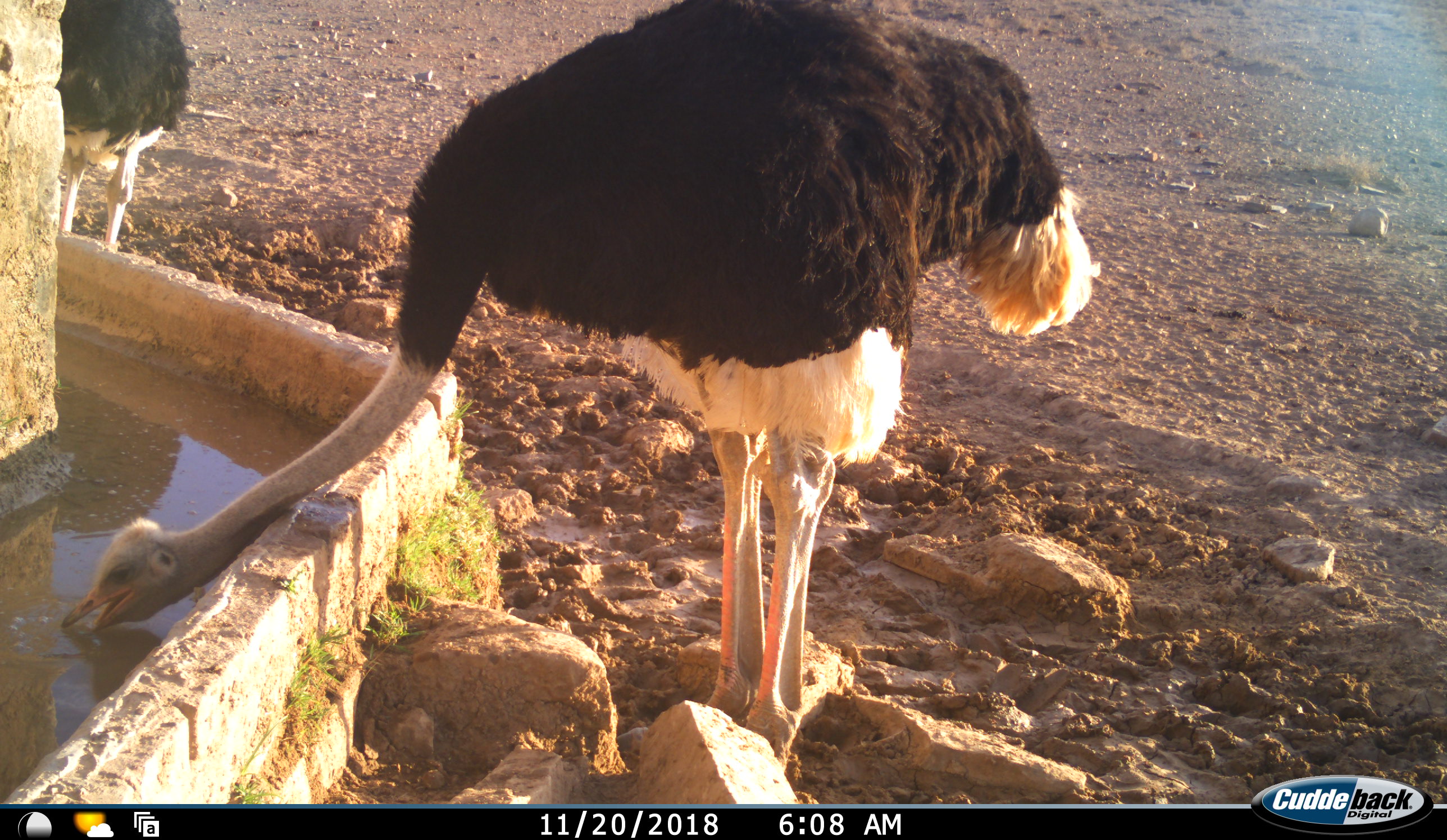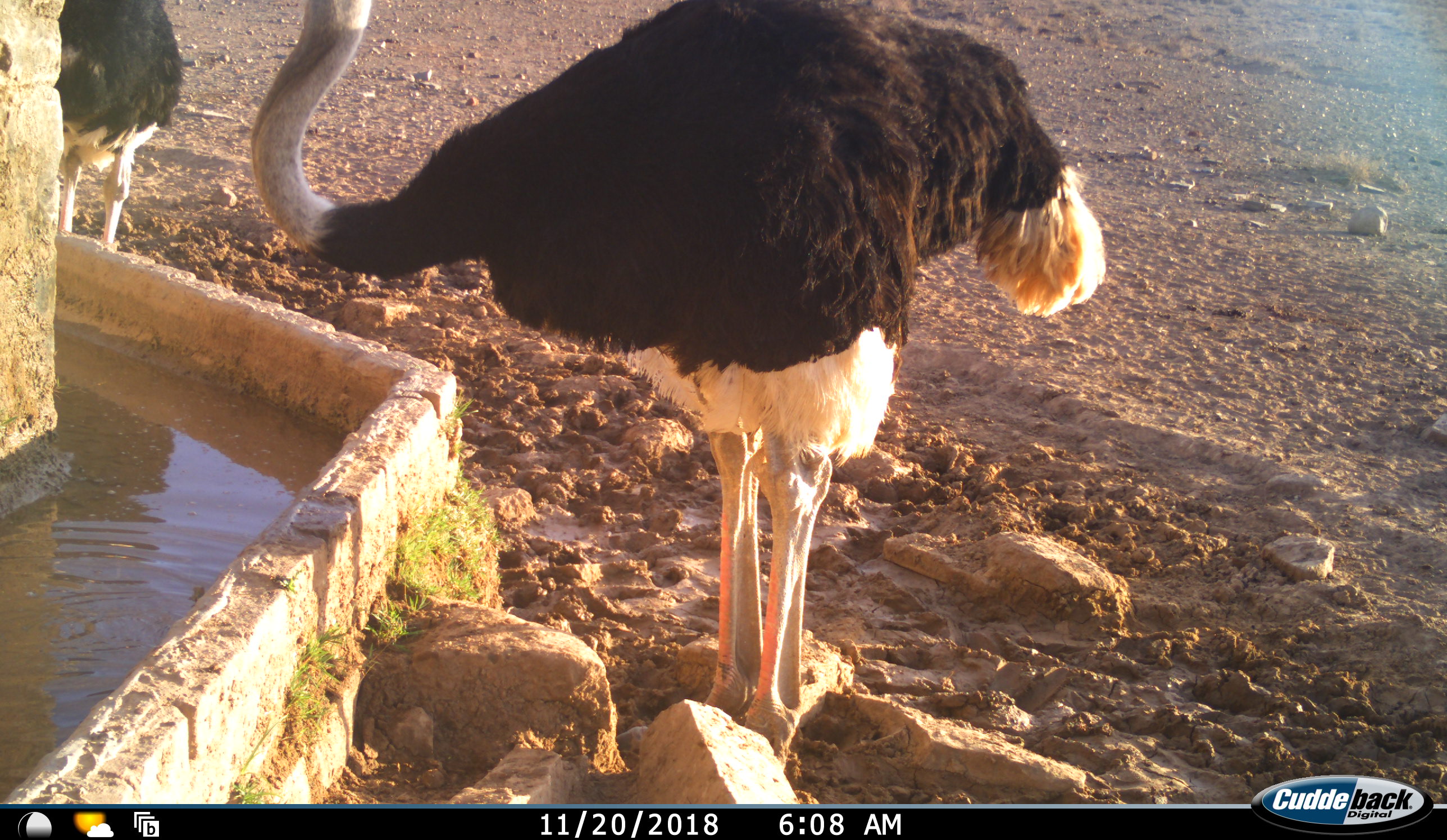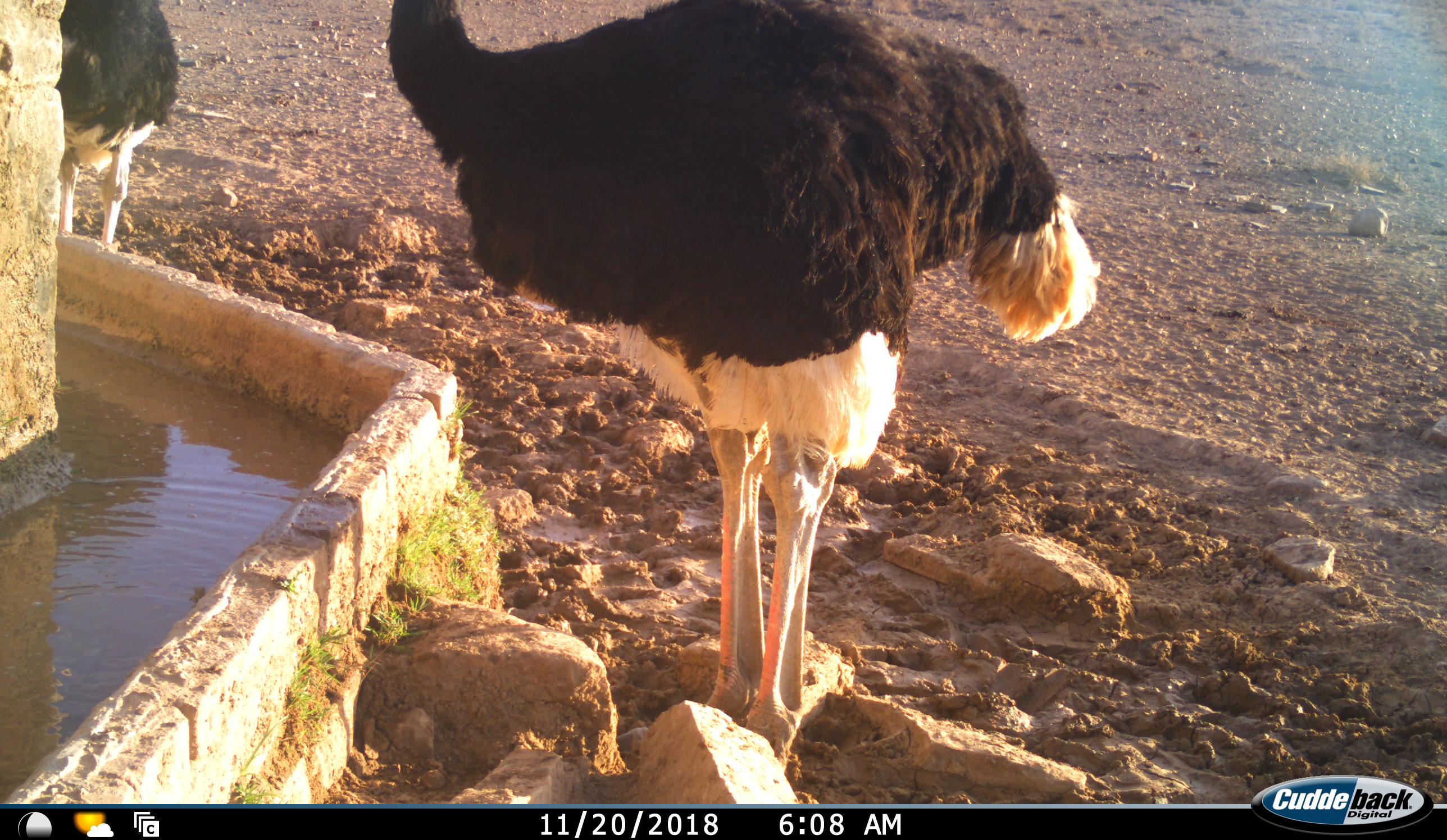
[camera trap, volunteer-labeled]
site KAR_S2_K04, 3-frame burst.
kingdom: Animalia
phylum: Chordata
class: Aves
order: Struthioniformes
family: Struthionidae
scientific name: Struthionidae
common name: ostrich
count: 2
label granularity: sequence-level